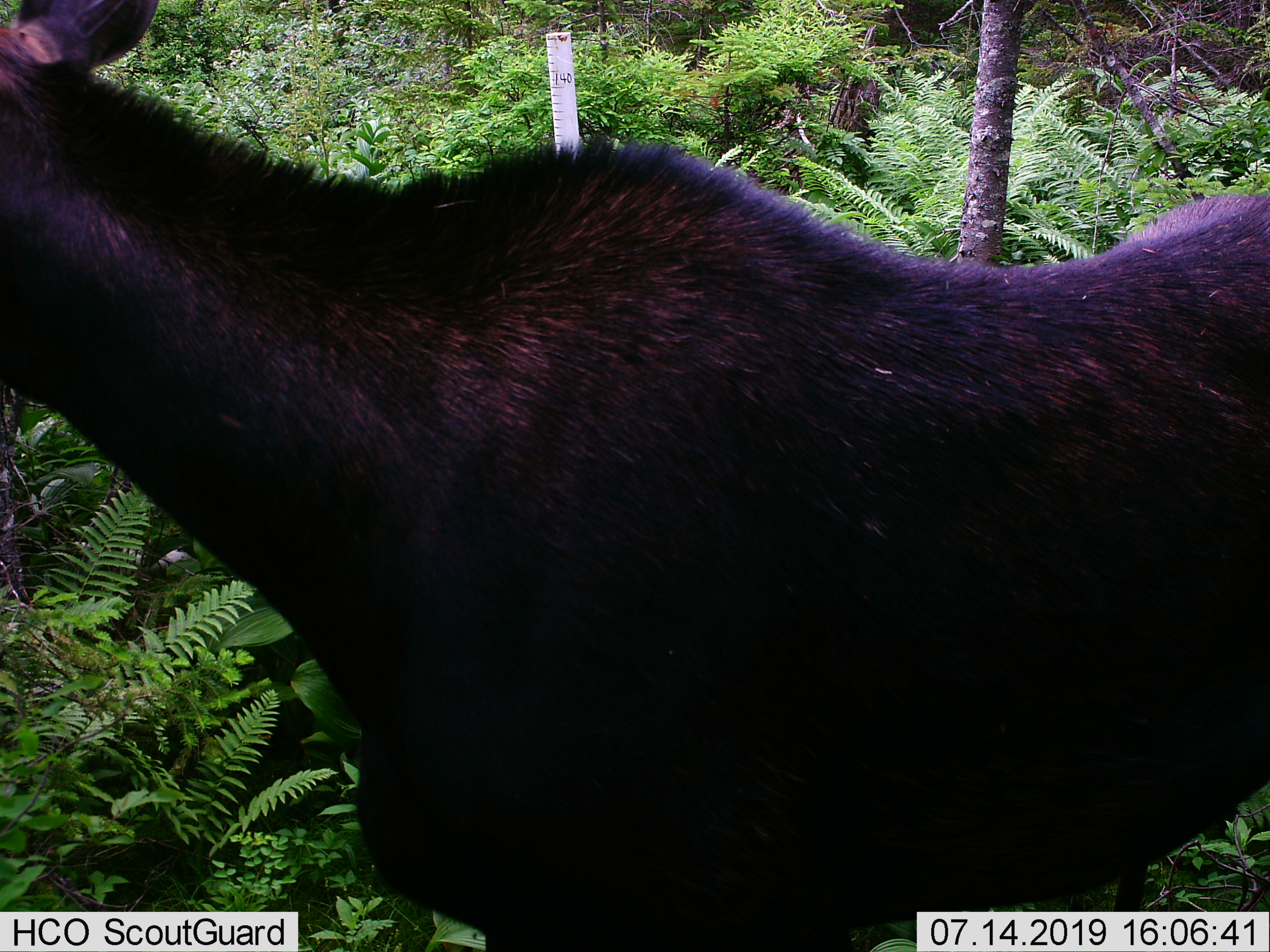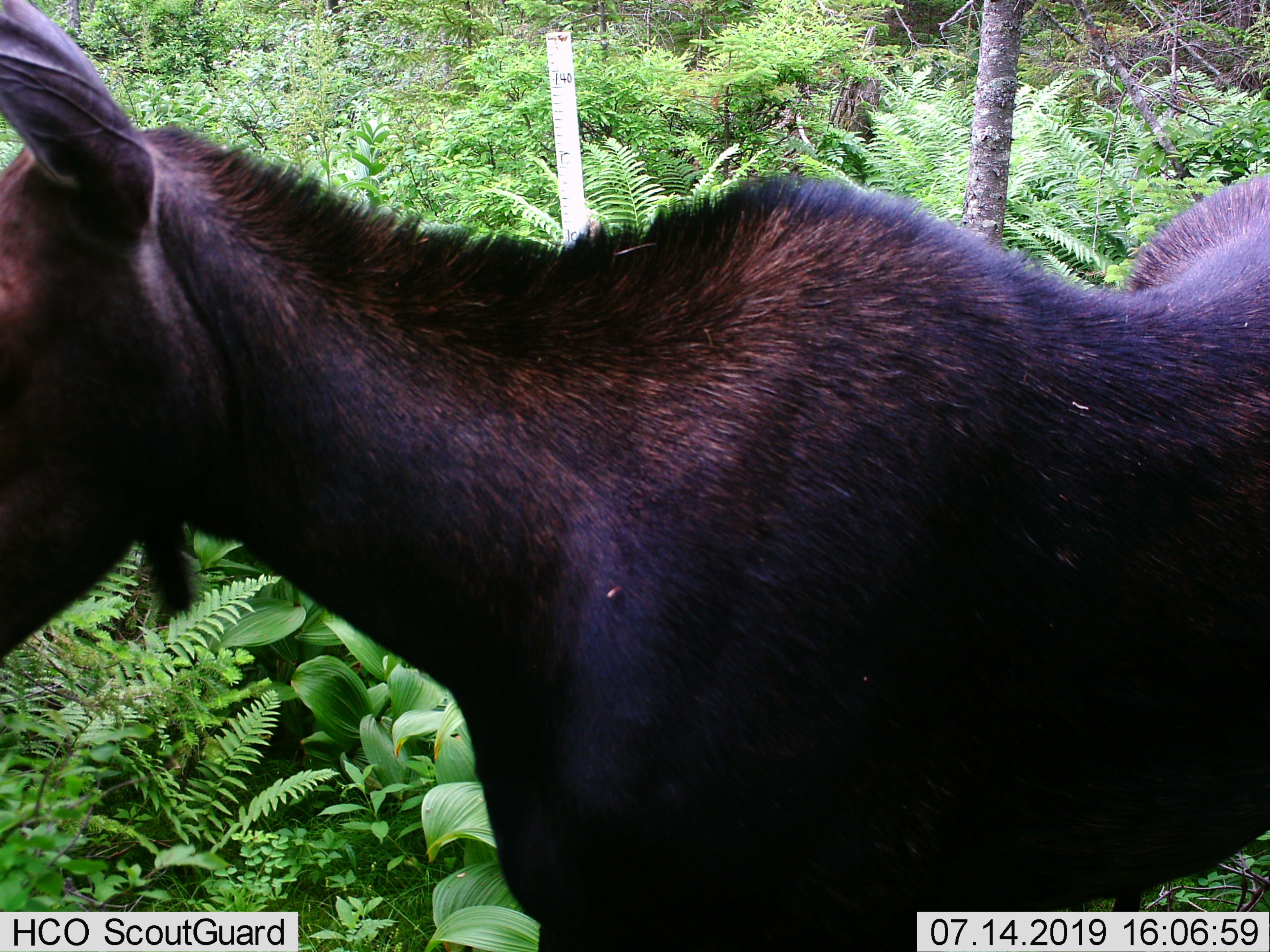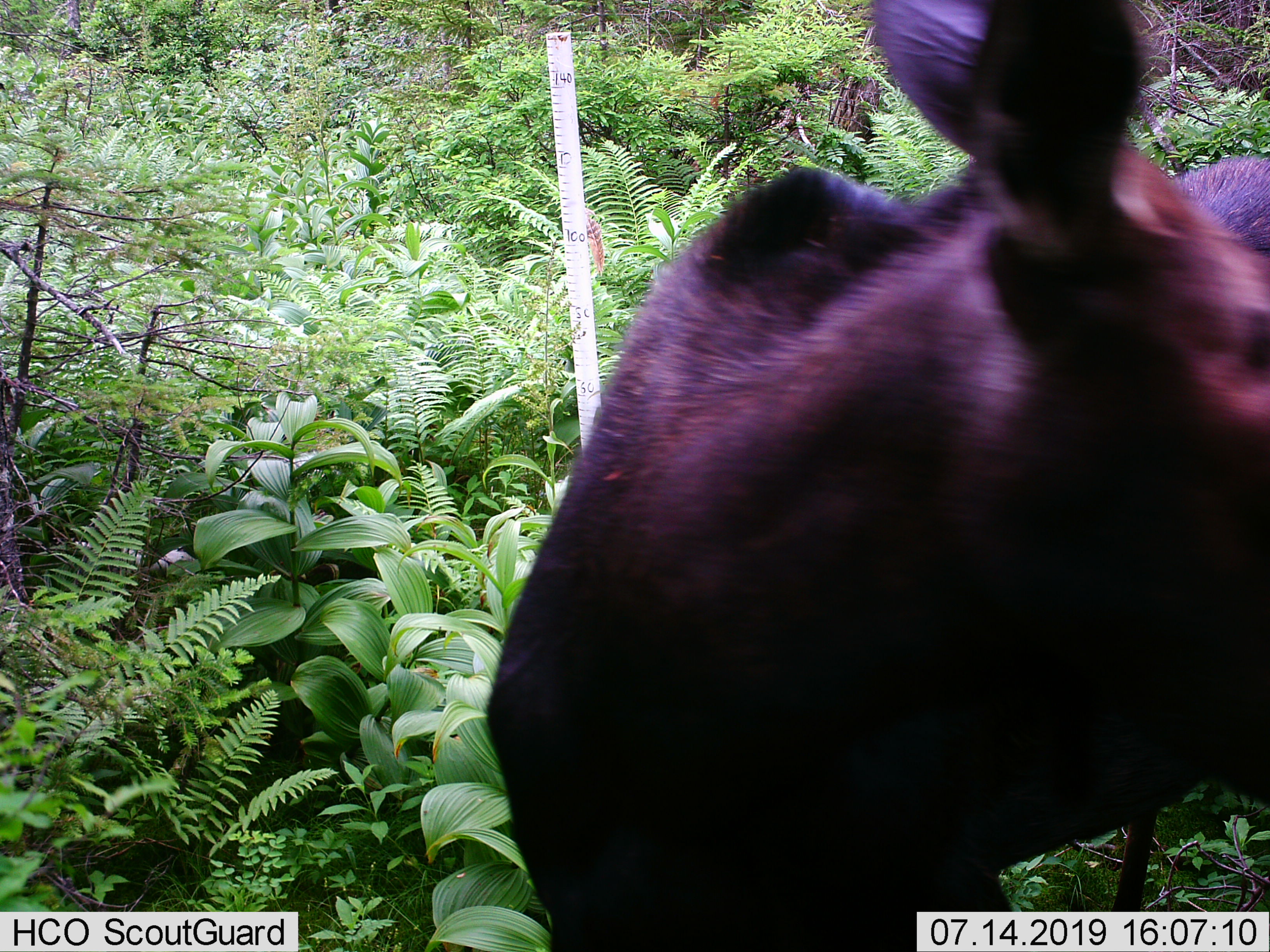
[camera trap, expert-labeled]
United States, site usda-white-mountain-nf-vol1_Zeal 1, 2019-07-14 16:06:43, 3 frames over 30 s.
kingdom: Animalia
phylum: Chordata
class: Mammalia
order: Artiodactyla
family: Cervidae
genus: Alces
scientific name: Alces alces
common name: moose